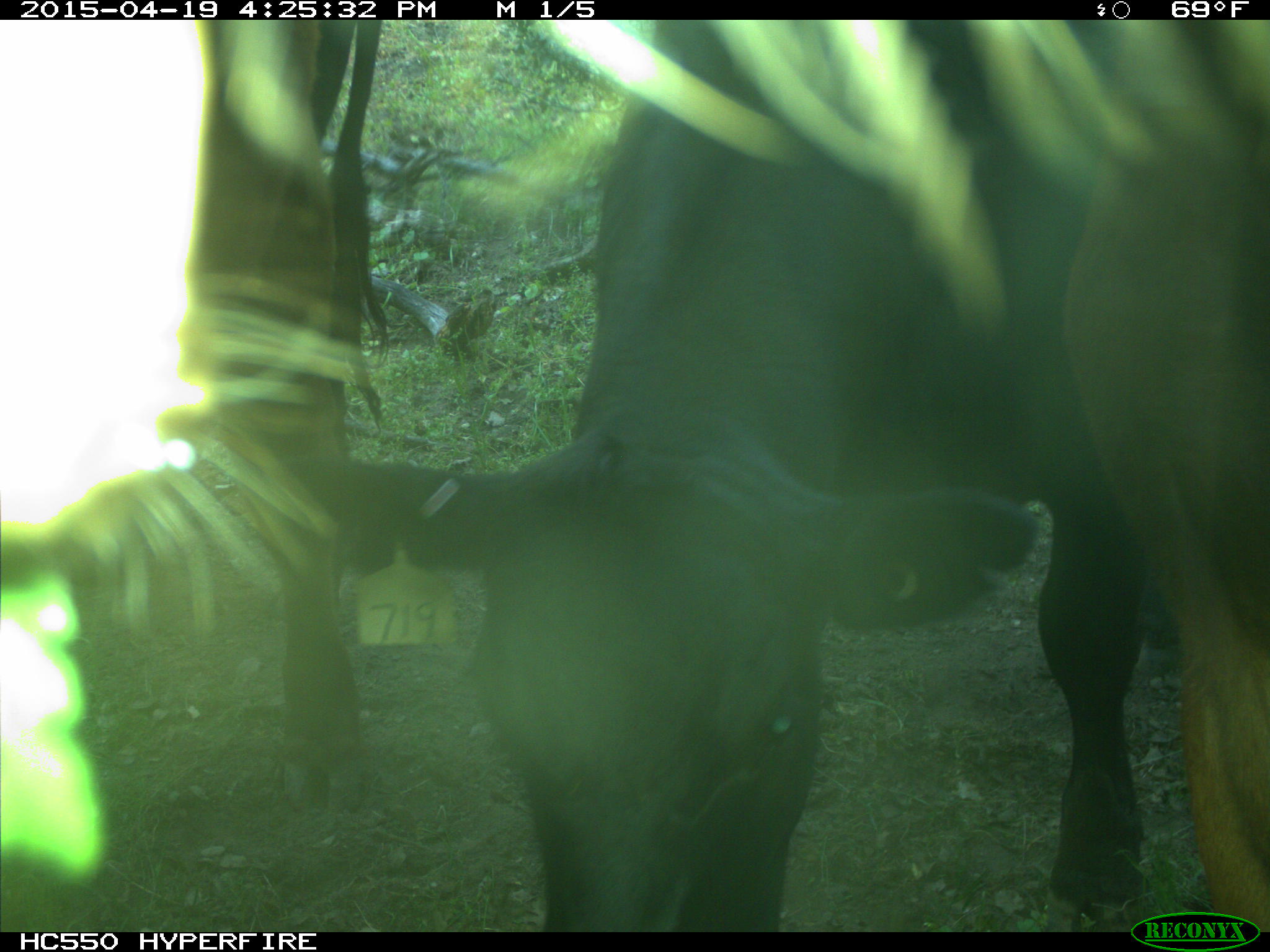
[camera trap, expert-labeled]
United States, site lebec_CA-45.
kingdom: Animalia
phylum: Chordata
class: Mammalia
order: Artiodactyla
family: Bovidae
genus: Bos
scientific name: Bos taurus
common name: domestic cow